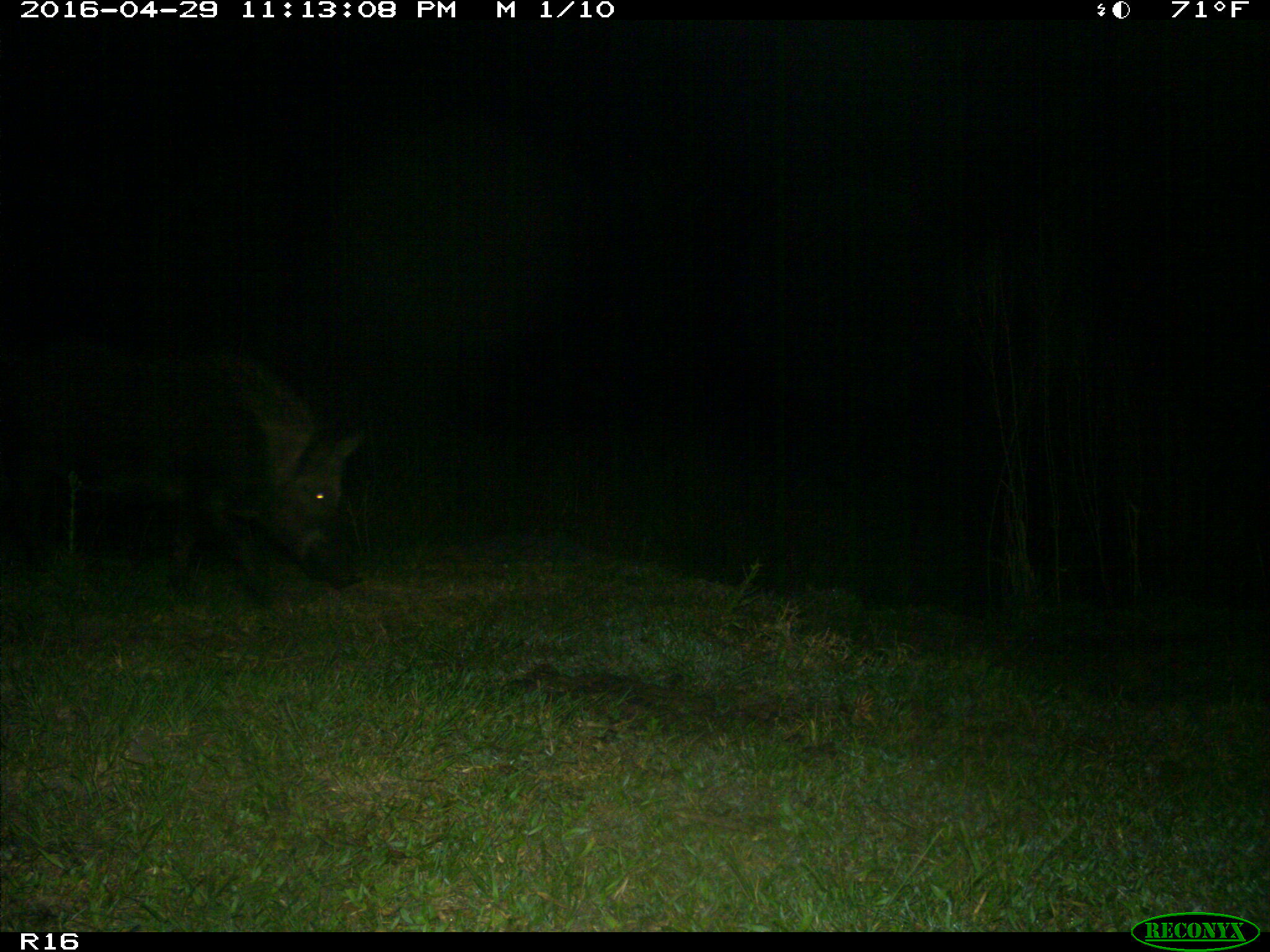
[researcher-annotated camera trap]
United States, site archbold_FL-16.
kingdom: Animalia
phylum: Chordata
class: Mammalia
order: Artiodactyla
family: Suidae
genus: Sus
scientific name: Sus scrofa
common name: wild boar